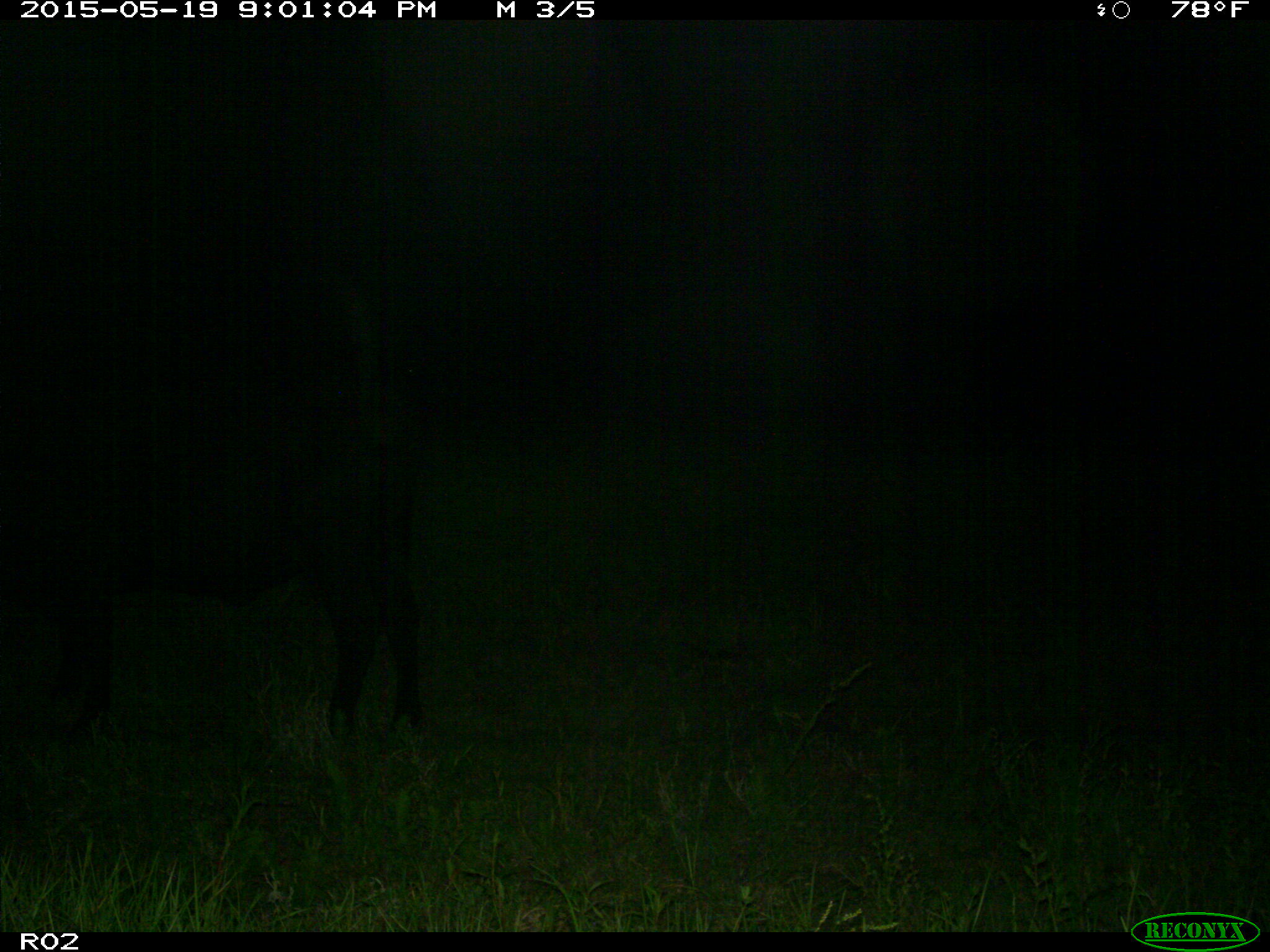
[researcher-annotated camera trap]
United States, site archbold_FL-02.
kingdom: Animalia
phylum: Chordata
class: Mammalia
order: Artiodactyla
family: Bovidae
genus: Bos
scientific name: Bos taurus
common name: domestic cow